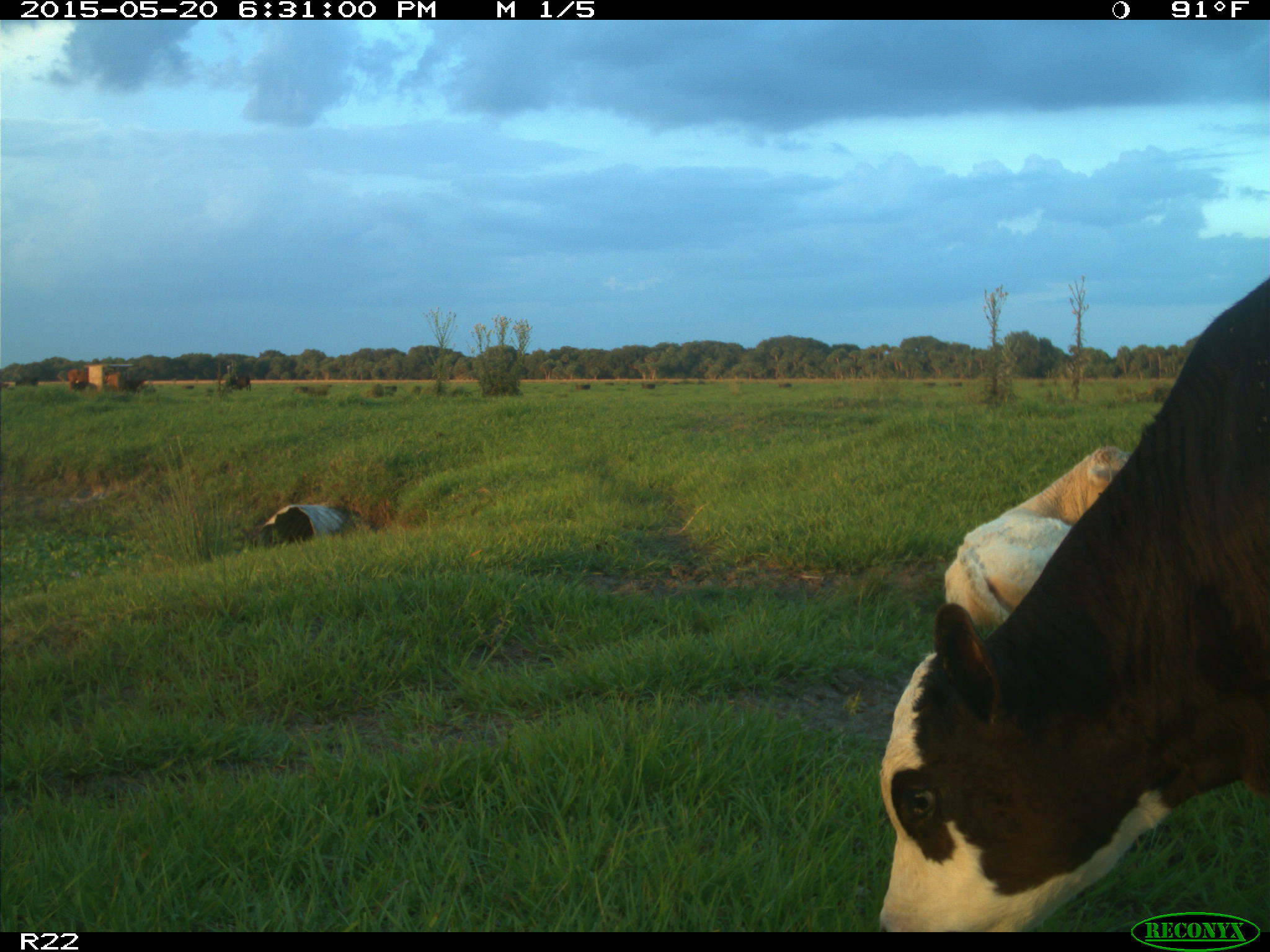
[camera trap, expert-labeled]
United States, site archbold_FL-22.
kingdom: Animalia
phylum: Chordata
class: Mammalia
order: Artiodactyla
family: Bovidae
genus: Bos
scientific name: Bos taurus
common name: domestic cow